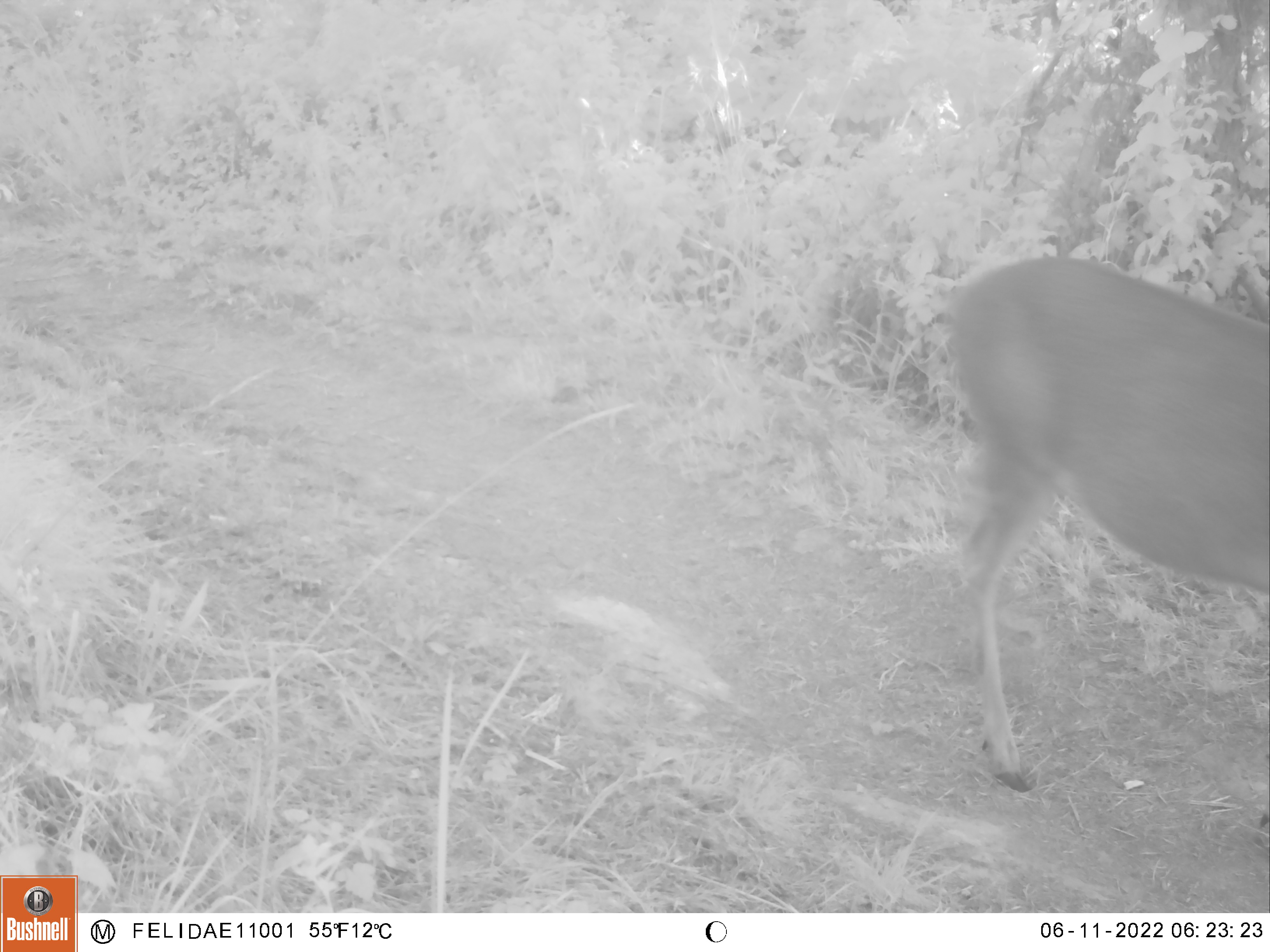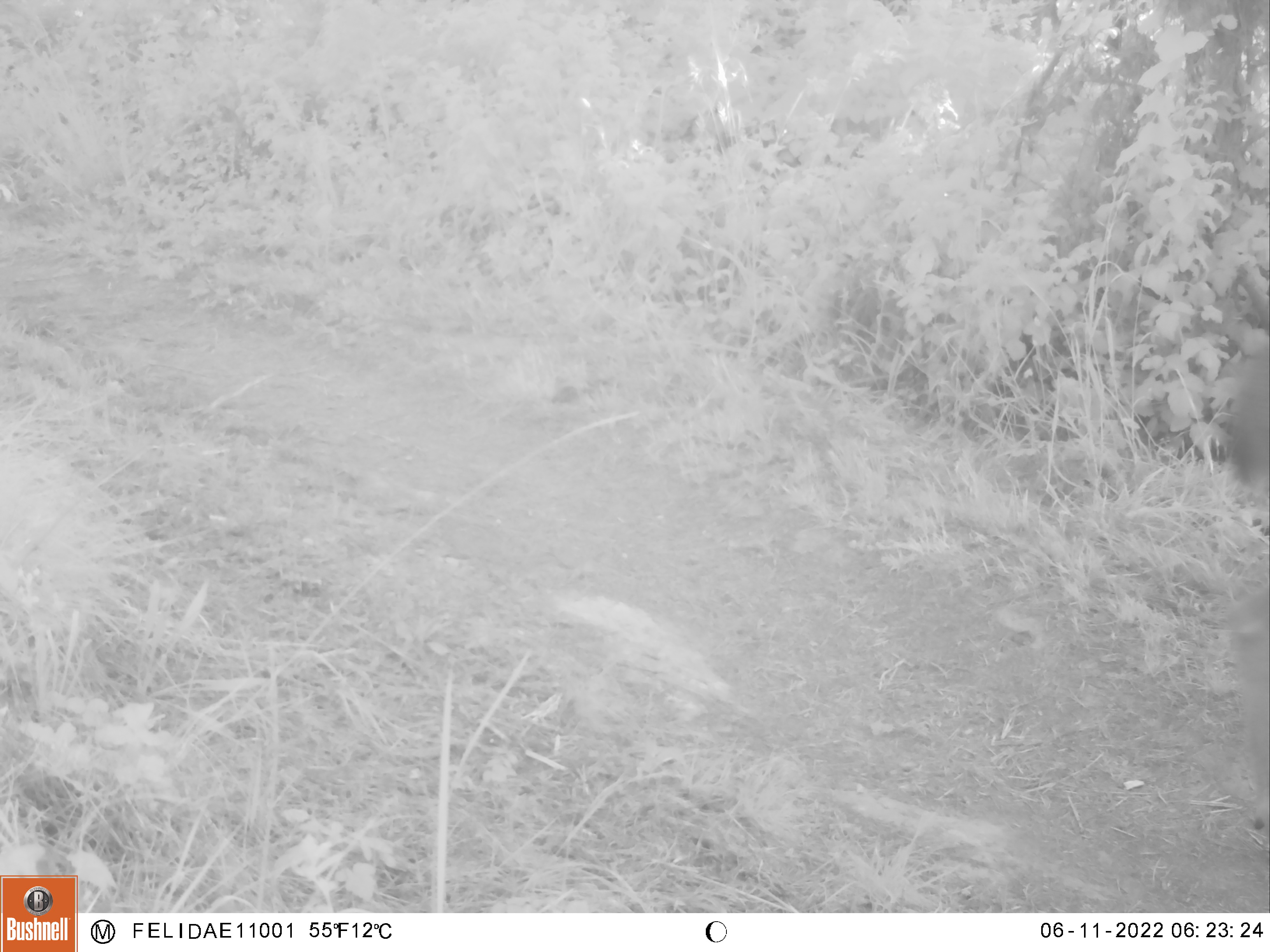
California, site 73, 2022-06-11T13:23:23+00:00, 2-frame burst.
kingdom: Animalia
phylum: Chordata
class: Mammalia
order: Artiodactyla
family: Cervidae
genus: Odocoileus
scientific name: Odocoileus hemionus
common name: mule deer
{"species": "mule deer (Odocoileus hemionus)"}